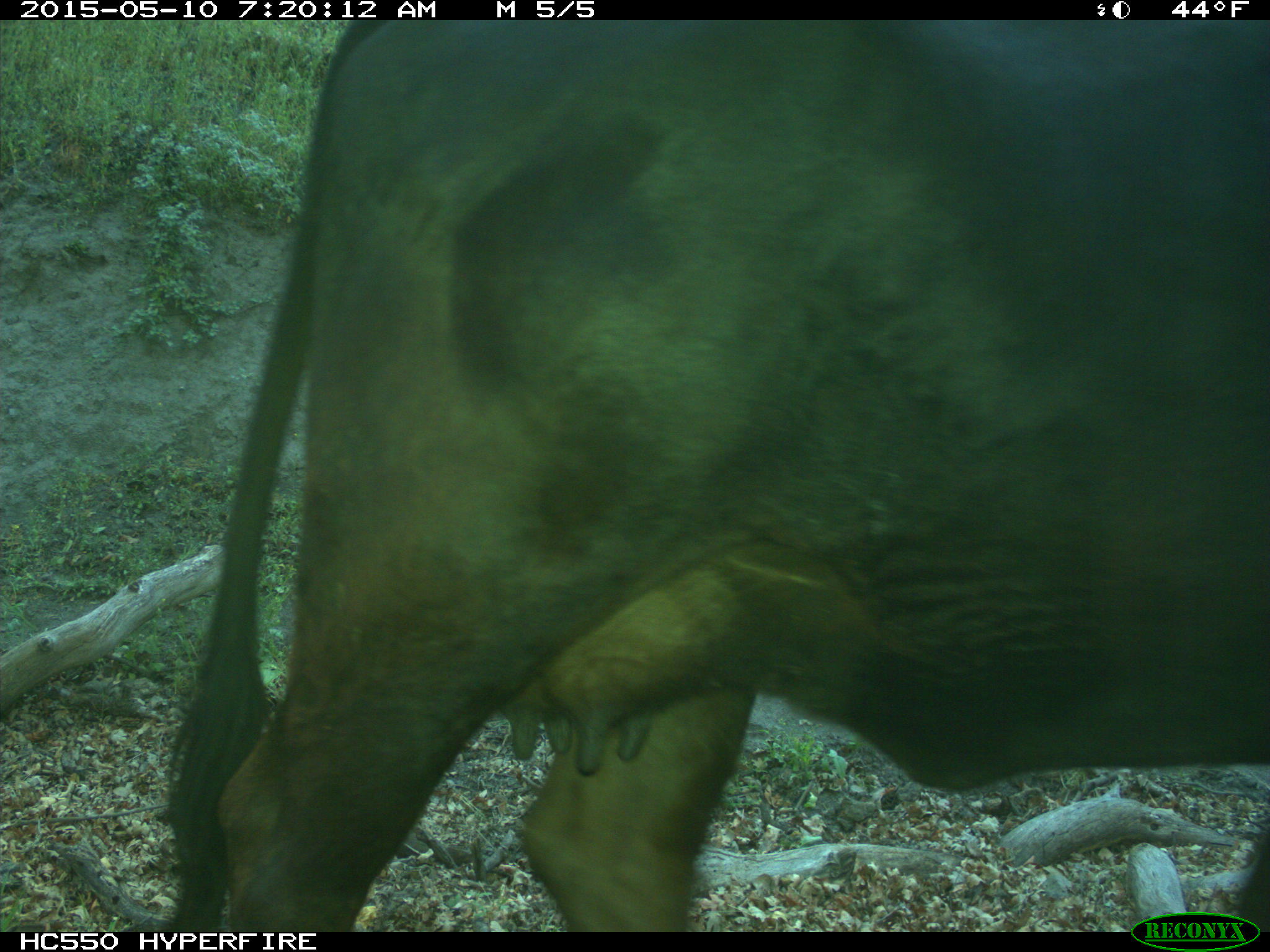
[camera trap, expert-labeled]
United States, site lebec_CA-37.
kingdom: Animalia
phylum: Chordata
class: Mammalia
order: Artiodactyla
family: Bovidae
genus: Bos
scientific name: Bos taurus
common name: domestic cow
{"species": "Bos taurus (domestic cow)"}